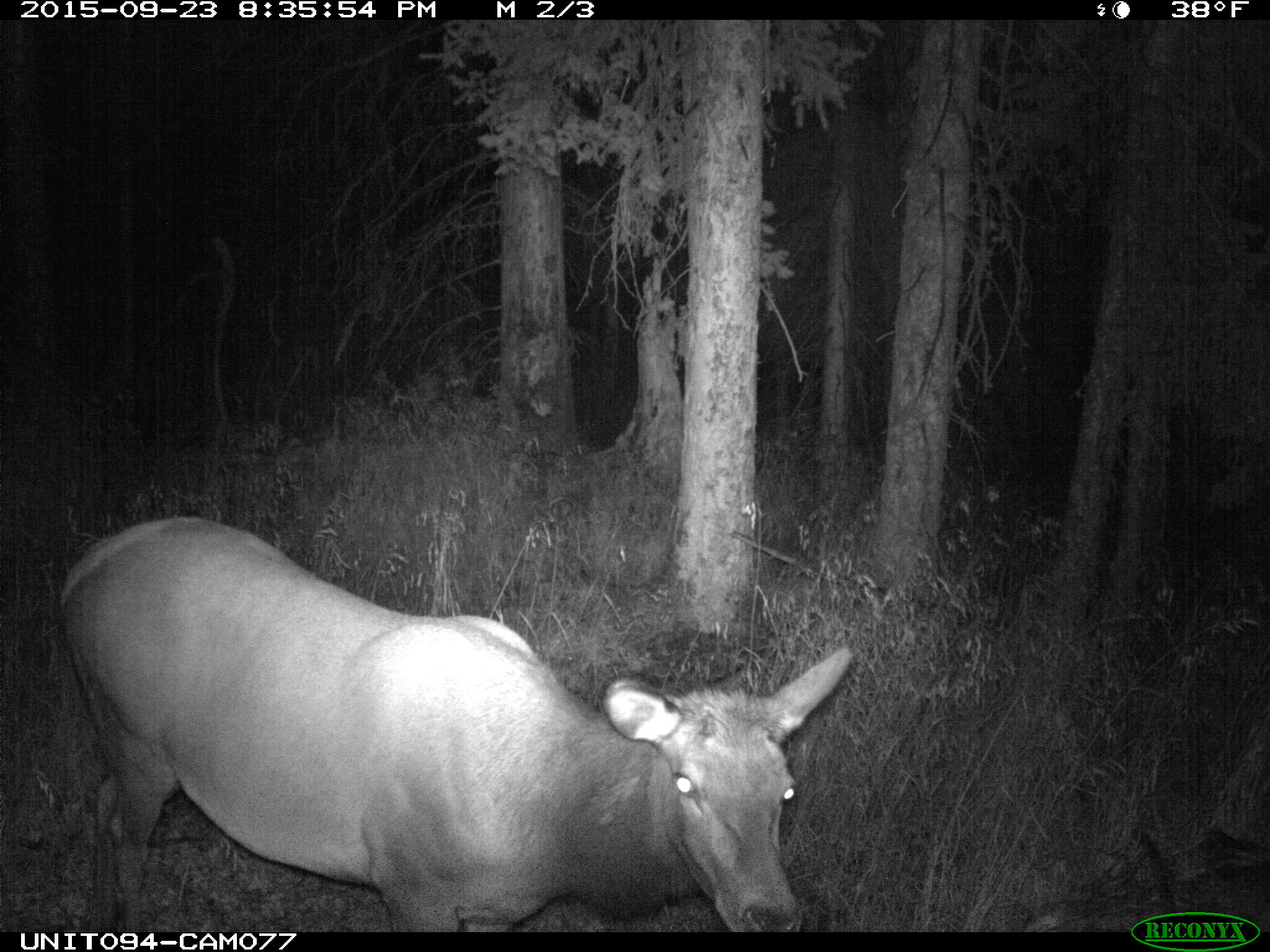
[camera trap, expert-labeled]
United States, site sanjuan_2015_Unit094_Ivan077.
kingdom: Animalia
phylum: Chordata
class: Mammalia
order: Artiodactyla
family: Cervidae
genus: Cervus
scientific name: Cervus elaphus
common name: red deer